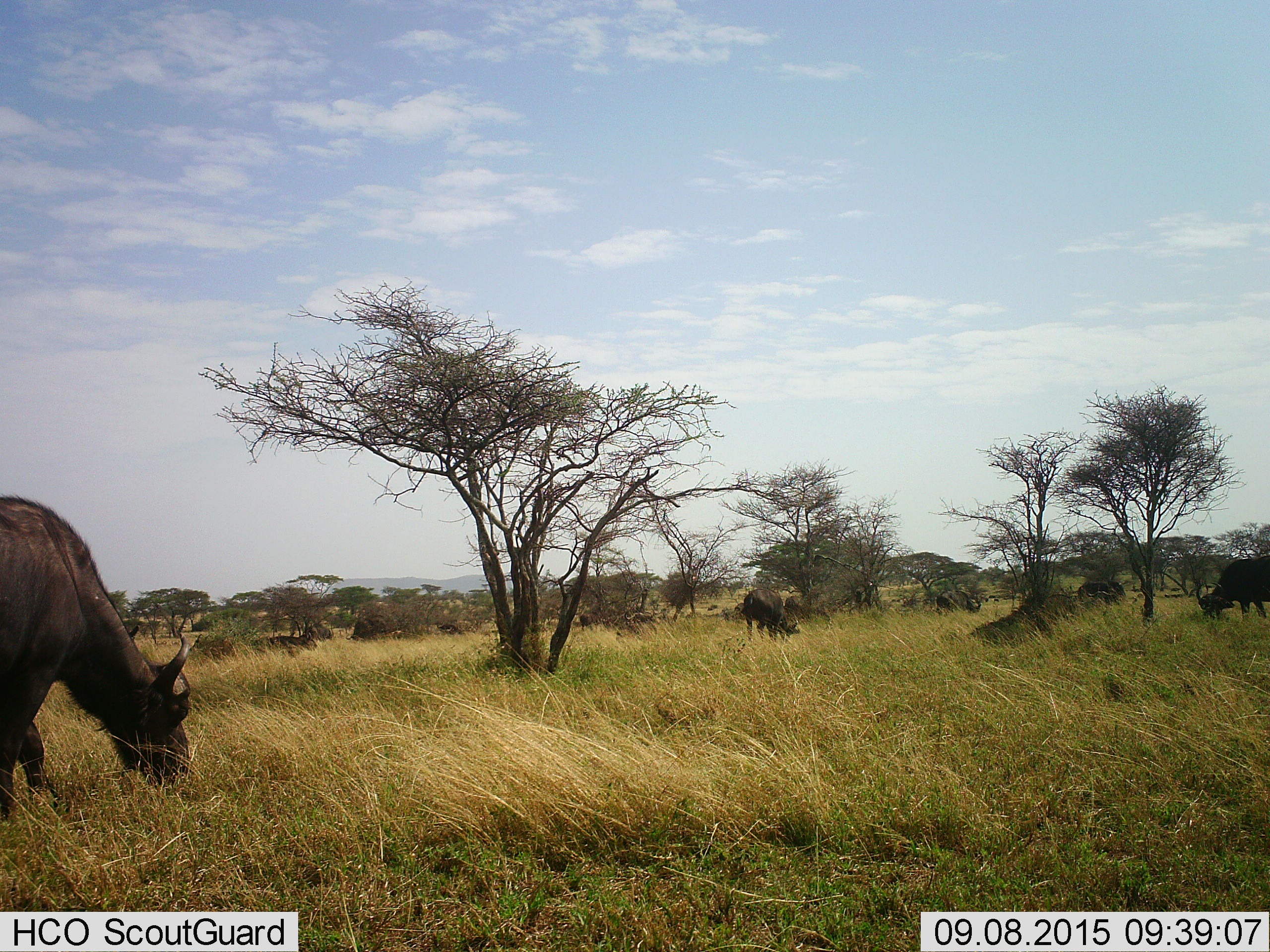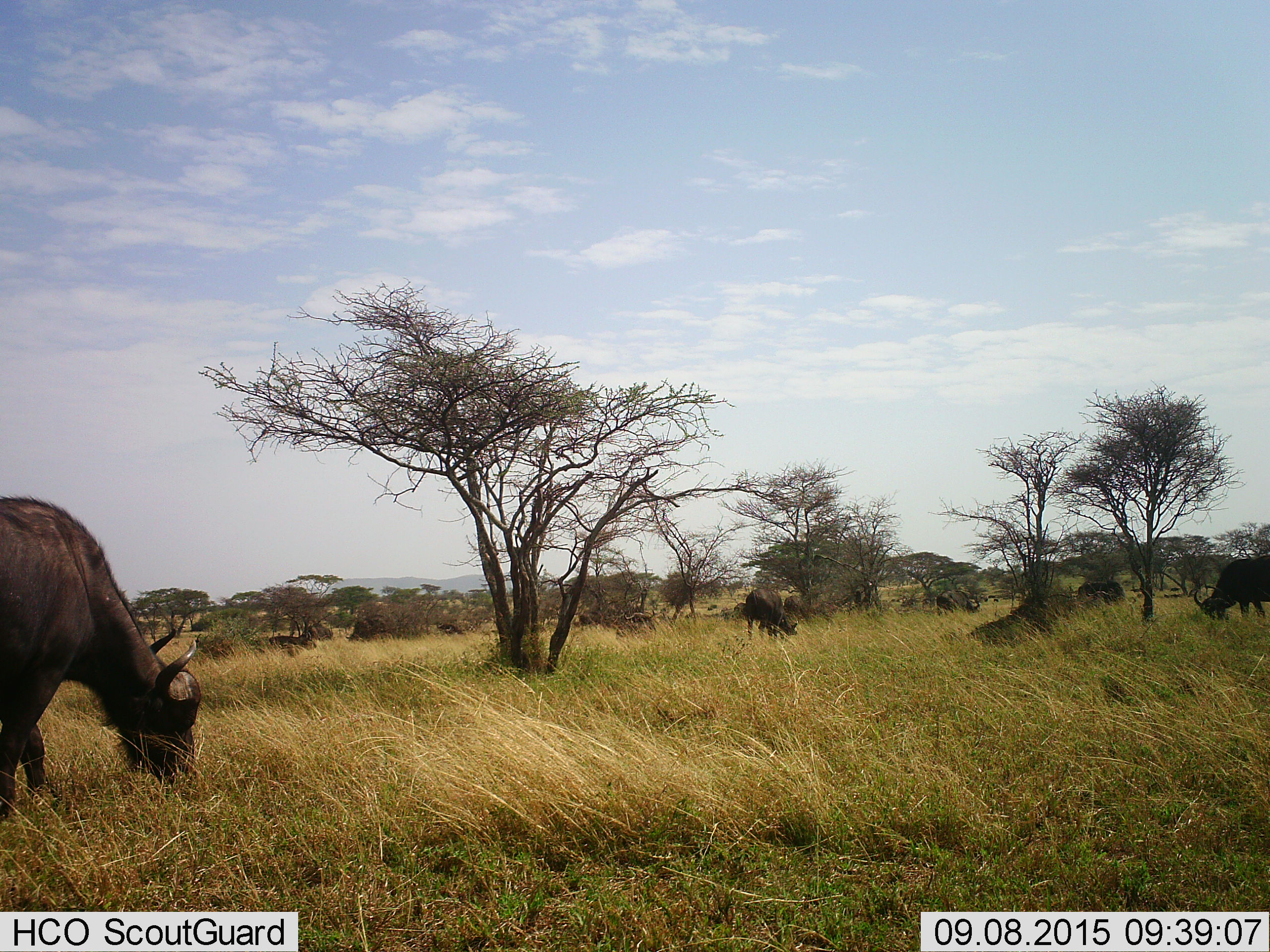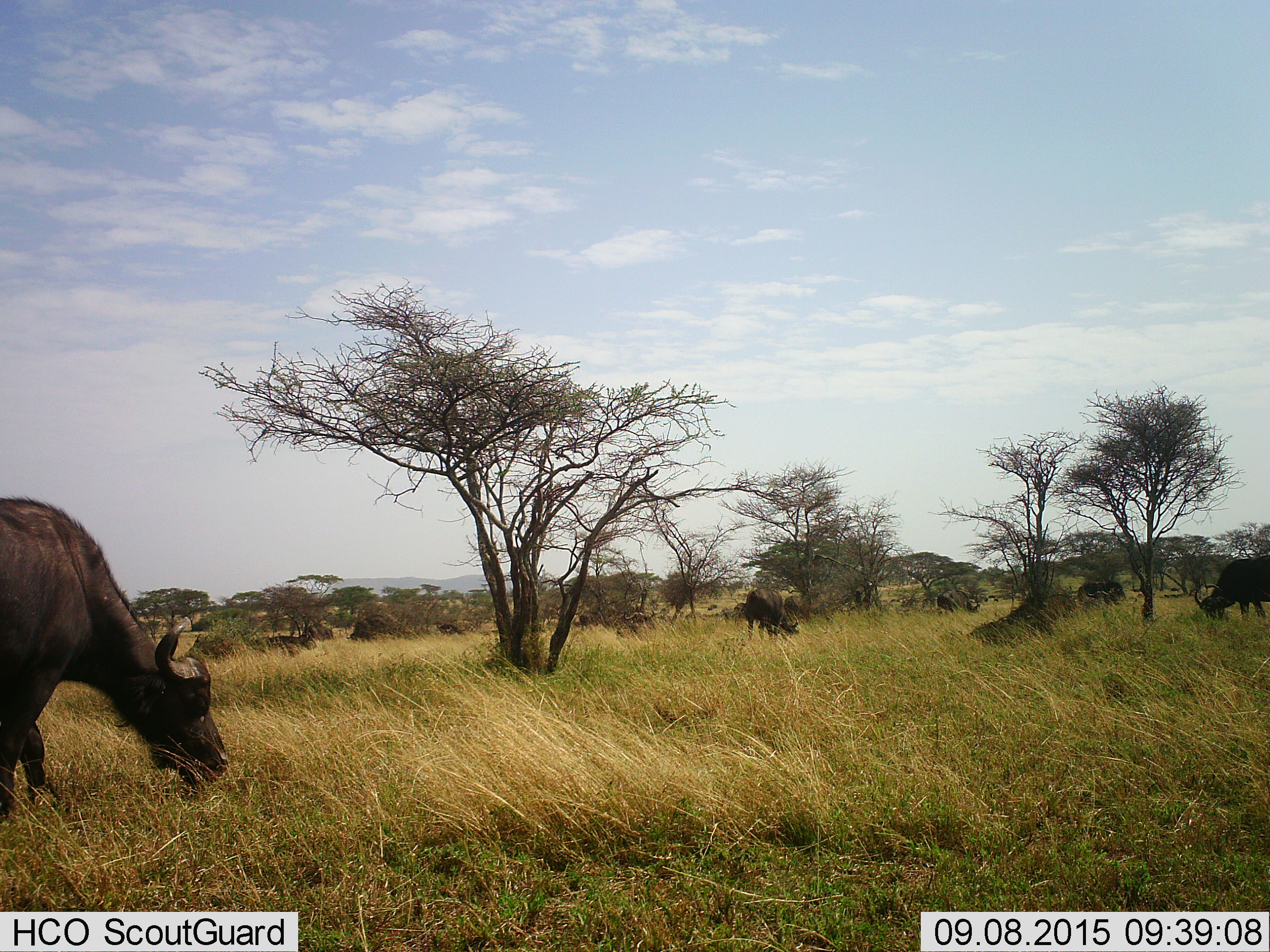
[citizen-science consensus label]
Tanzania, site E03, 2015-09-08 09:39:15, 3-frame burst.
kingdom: Animalia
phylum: Chordata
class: Mammalia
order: Artiodactyla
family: Bovidae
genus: Syncerus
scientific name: Syncerus caffer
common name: cape buffalo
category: buffalo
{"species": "buffalo (cape buffalo) (Syncerus caffer)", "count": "9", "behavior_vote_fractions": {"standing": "31%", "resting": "31%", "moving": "23%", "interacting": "0%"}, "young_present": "0%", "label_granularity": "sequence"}